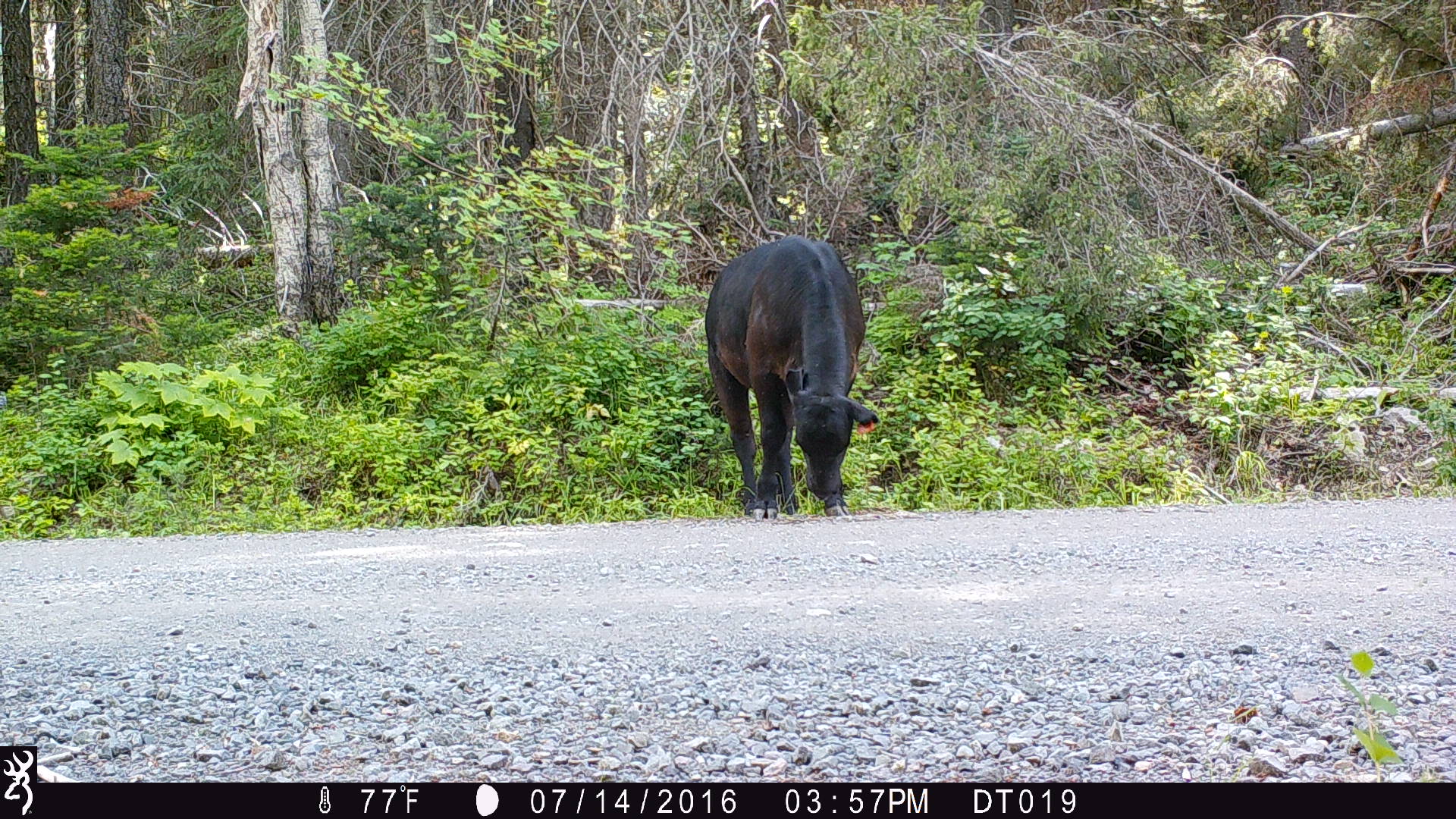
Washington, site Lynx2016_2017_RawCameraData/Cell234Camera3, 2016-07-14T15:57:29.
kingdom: Animalia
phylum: Chordata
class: Mammalia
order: Artiodactyla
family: Bovidae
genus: Bos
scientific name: Bos taurus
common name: domestic cattle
Domestic cattle (Bos taurus). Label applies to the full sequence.